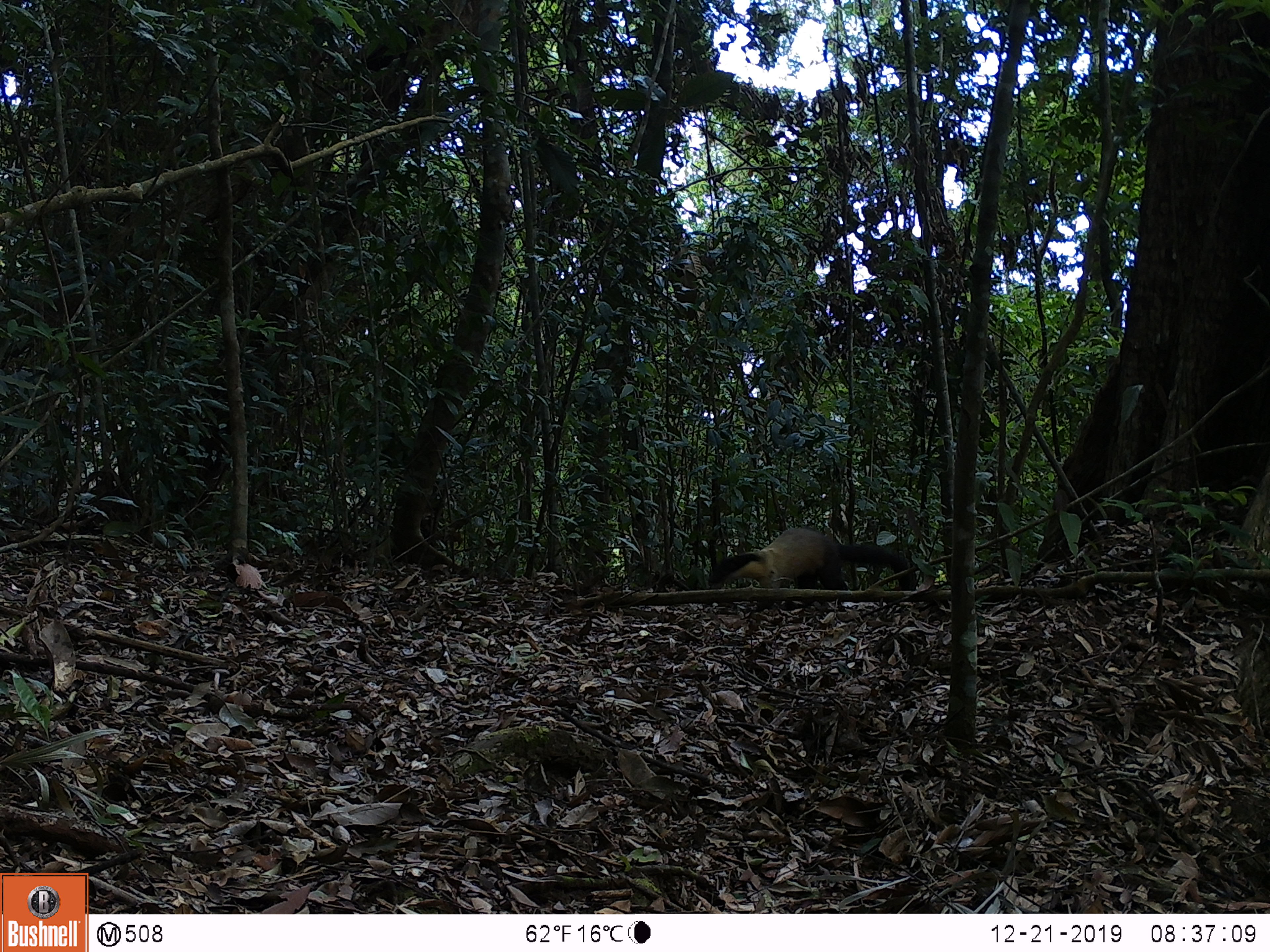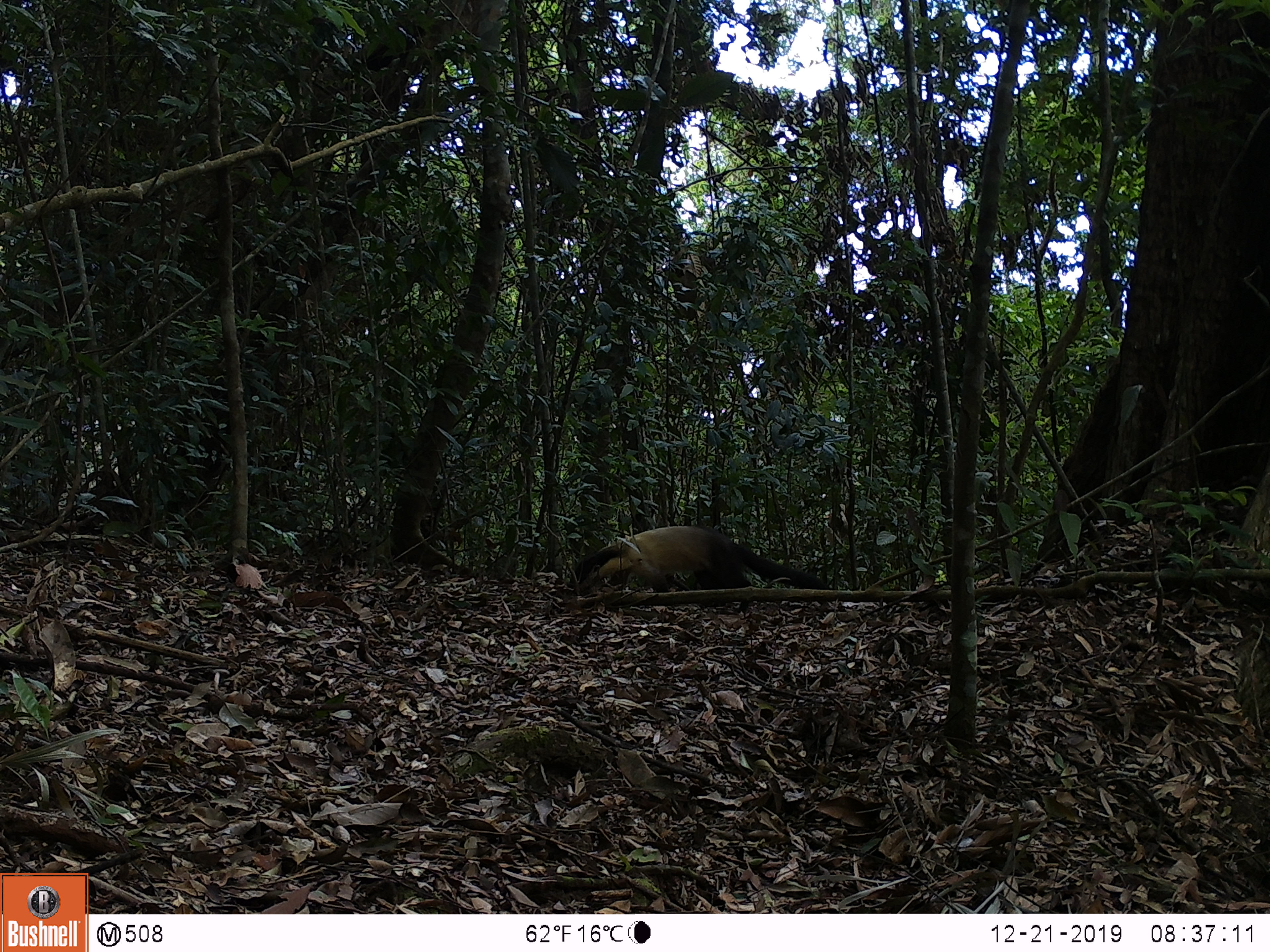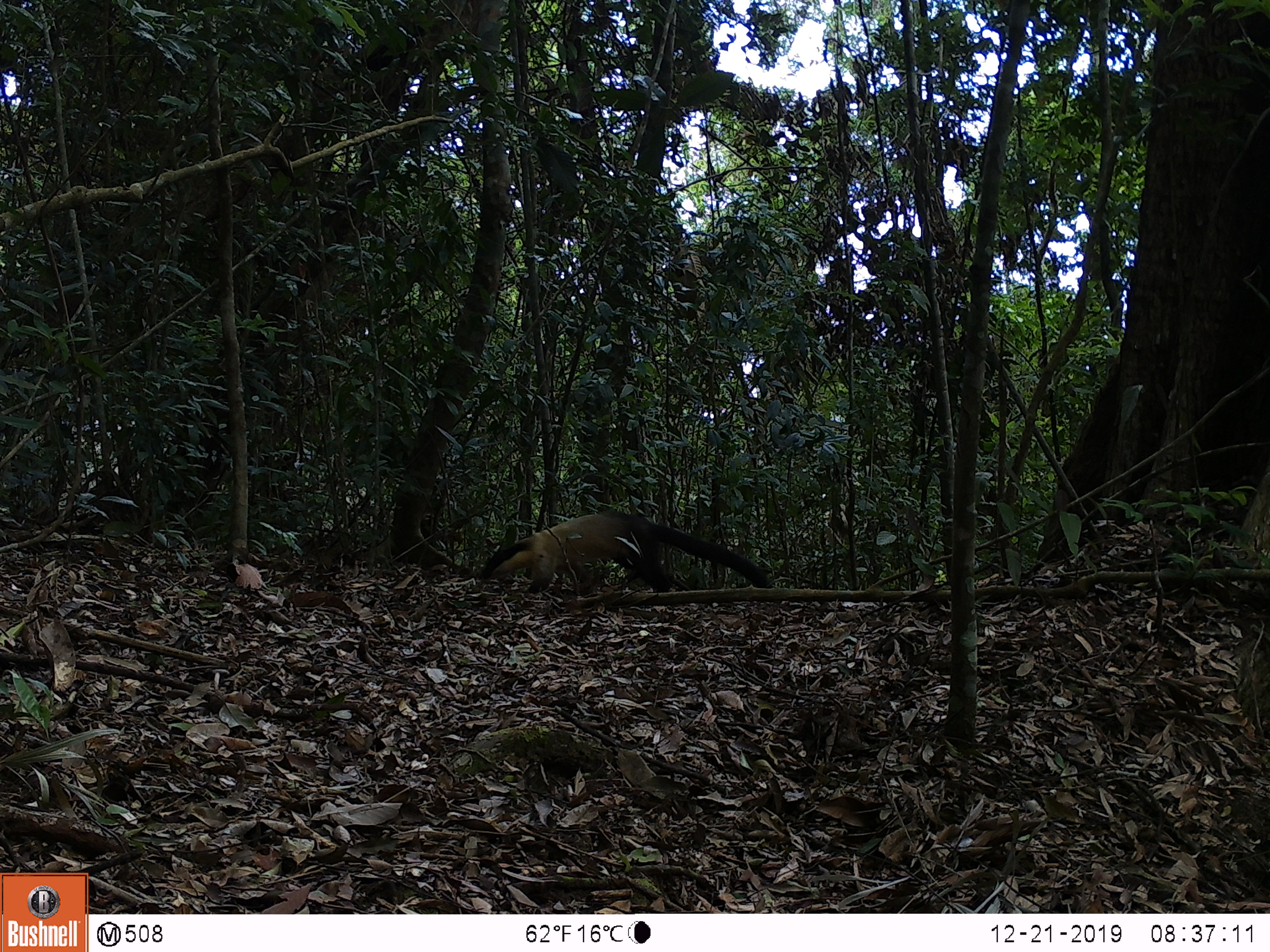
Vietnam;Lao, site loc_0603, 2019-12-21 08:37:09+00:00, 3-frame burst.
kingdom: Animalia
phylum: Chordata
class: Mammalia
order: Carnivora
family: Mustelidae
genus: Martes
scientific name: Martes flavigula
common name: yellow-throated marten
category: yellow throated marten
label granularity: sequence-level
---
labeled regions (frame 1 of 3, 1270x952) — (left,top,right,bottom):
yellow throated marten: (708,522,918,605)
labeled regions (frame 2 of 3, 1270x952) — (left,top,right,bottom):
yellow throated marten: (571,521,838,612)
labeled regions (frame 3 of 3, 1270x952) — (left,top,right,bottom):
yellow throated marten: (481,510,773,595)